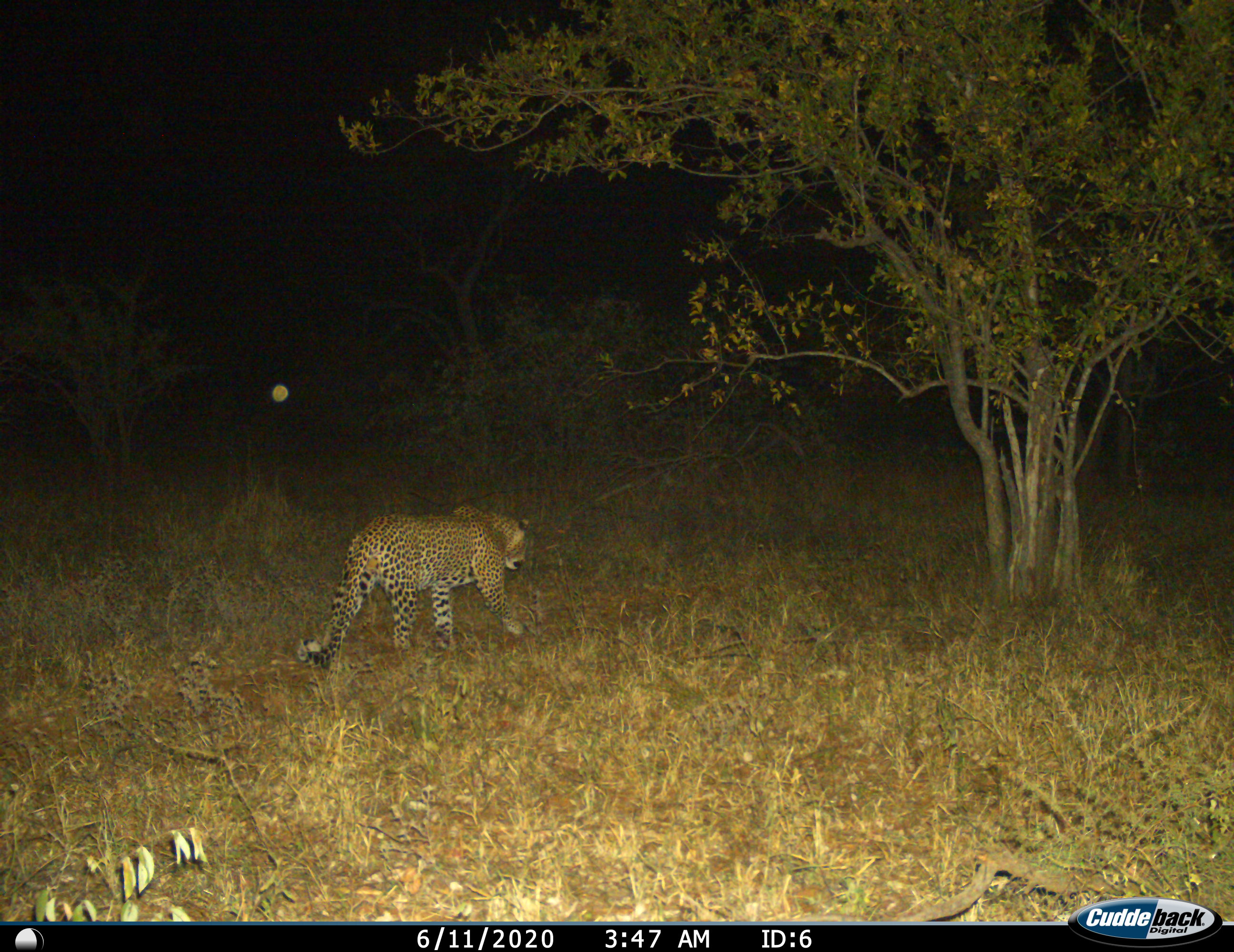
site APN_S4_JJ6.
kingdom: Animalia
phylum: Chordata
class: Mammalia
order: Carnivora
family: Felidae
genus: Panthera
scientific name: Panthera pardus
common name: leopard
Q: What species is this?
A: Leopard (Panthera pardus).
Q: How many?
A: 1.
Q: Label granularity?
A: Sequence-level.